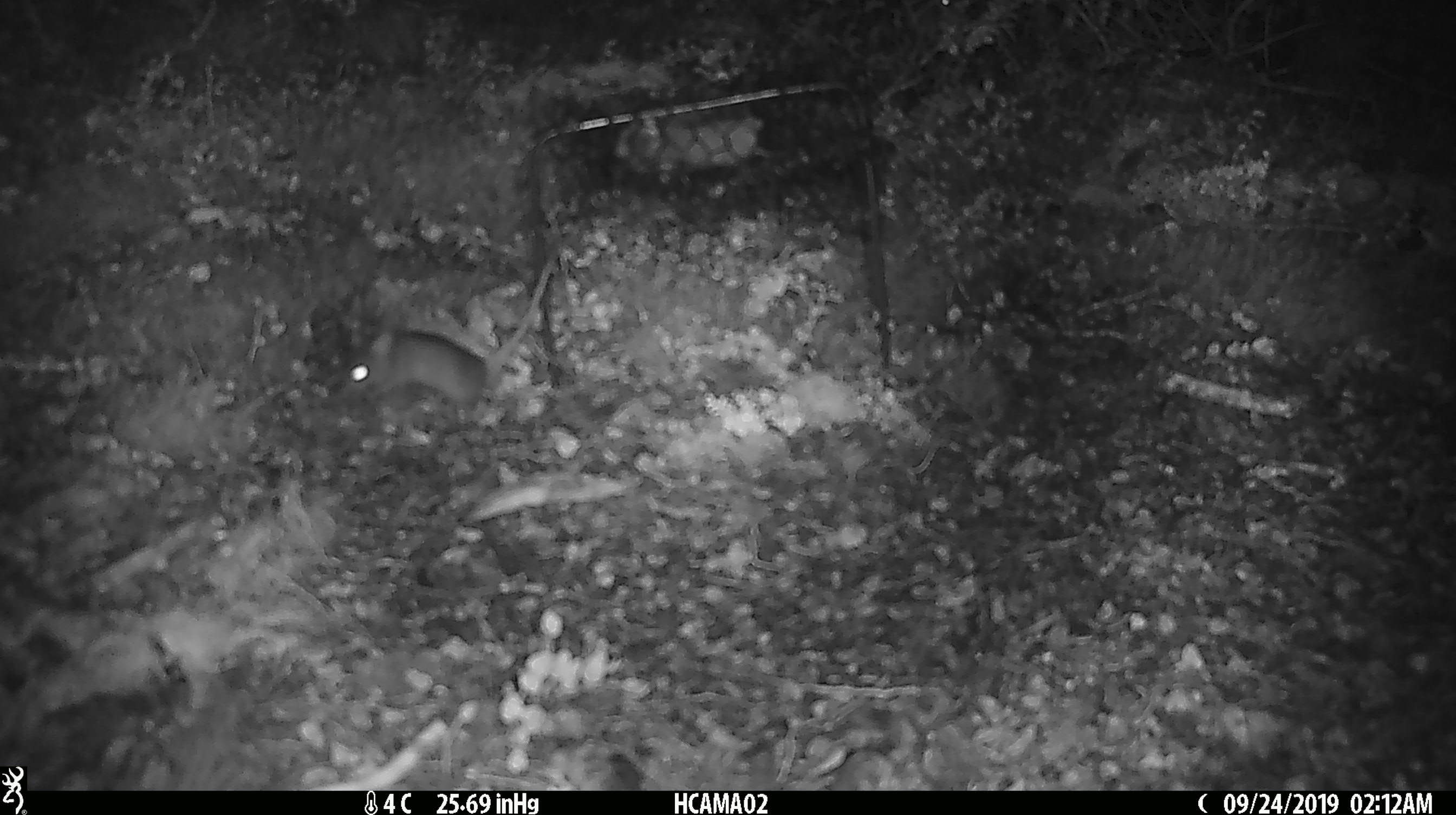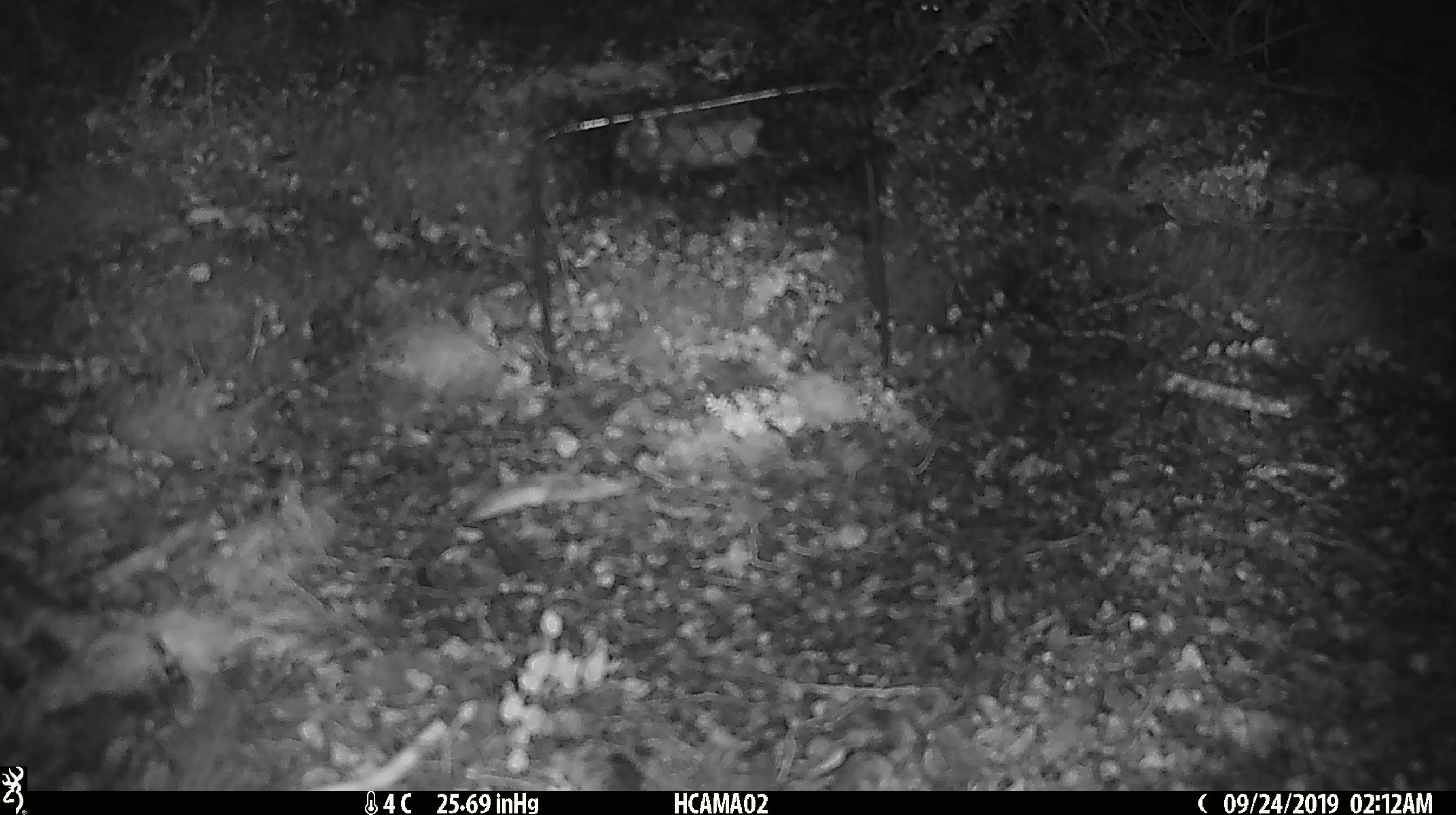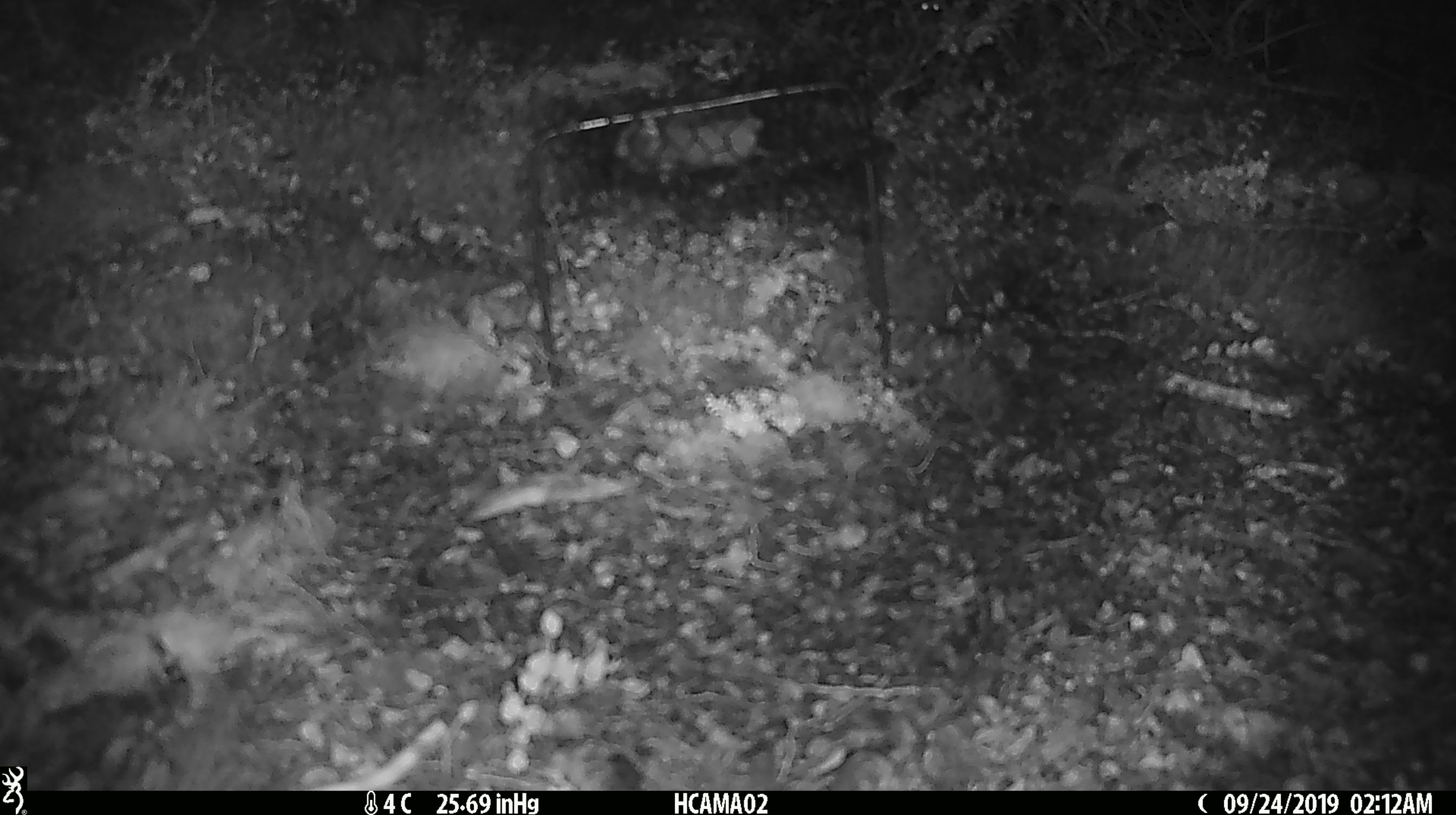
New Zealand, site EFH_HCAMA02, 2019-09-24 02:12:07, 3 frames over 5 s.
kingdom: Animalia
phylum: Chordata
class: Mammalia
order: Rodentia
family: Muridae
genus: Rattus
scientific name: Rattus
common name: rat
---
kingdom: Animalia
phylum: Chordata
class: Mammalia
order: Rodentia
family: Muridae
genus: Mus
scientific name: Mus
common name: mouse